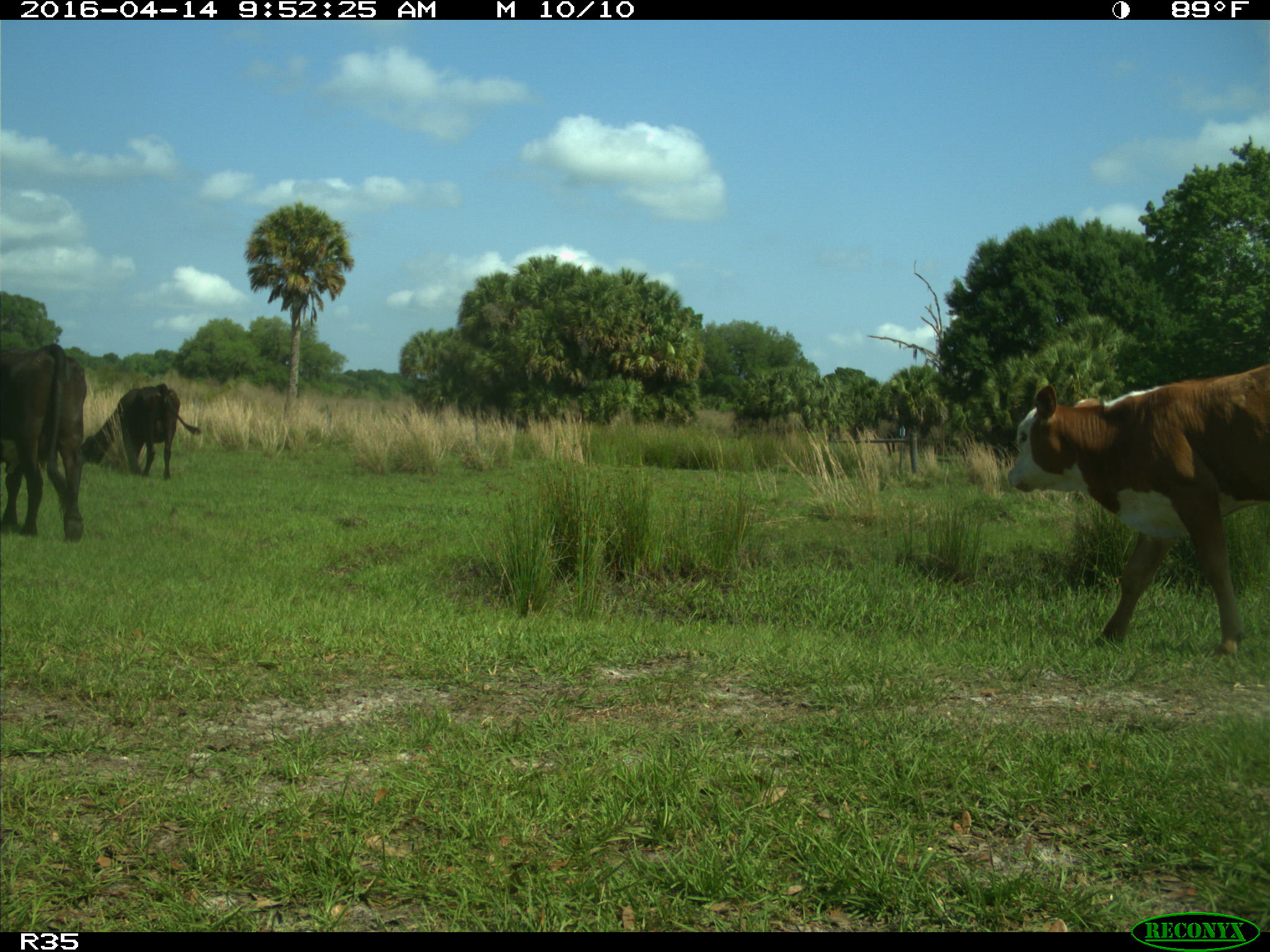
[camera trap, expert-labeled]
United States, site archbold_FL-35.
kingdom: Animalia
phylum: Chordata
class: Mammalia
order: Artiodactyla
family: Bovidae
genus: Bos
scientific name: Bos taurus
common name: domestic cow